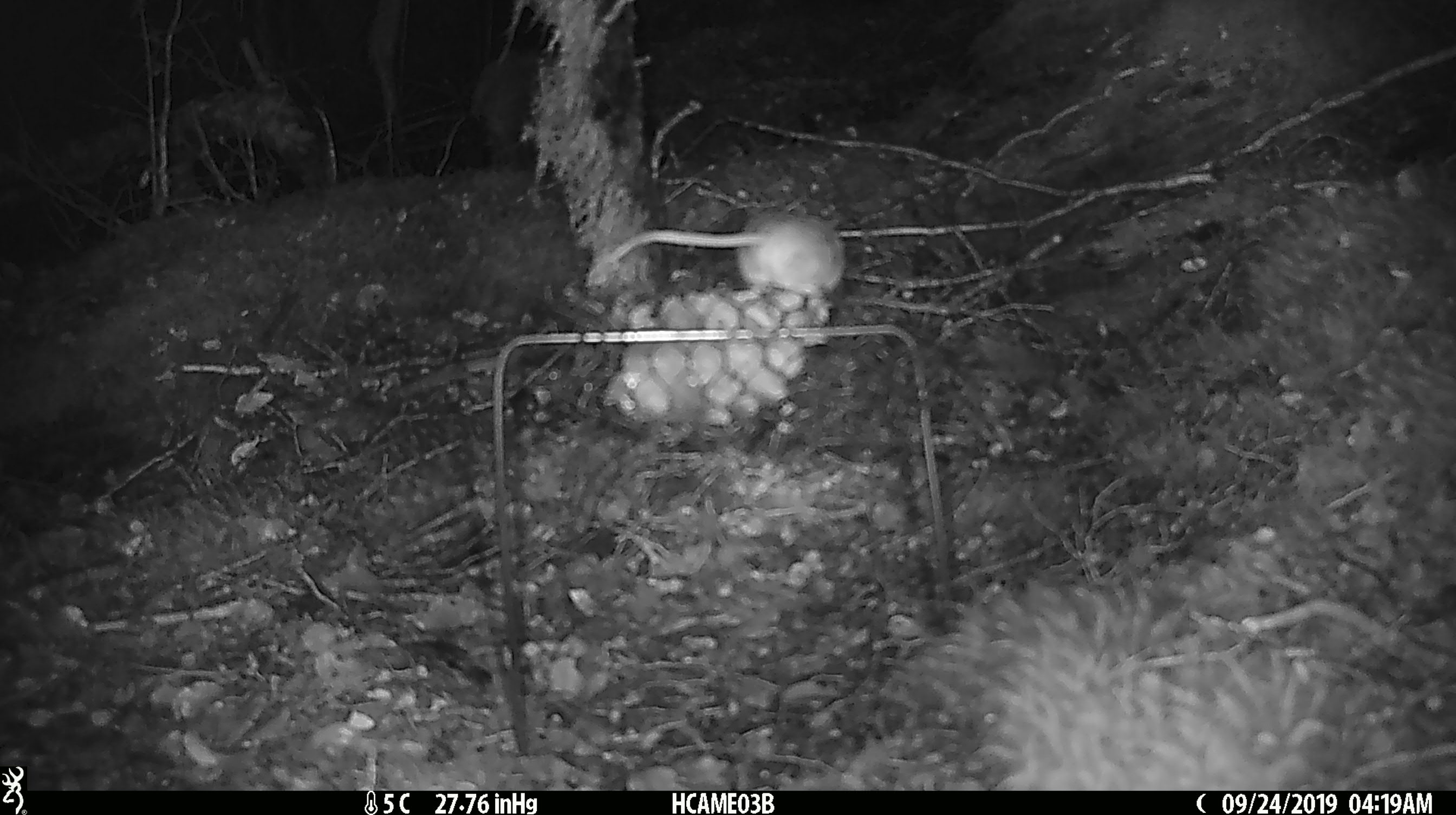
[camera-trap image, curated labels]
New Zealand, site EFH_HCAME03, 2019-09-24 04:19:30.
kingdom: Animalia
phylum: Chordata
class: Mammalia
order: Rodentia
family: Muridae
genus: Mus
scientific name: Mus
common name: mouse